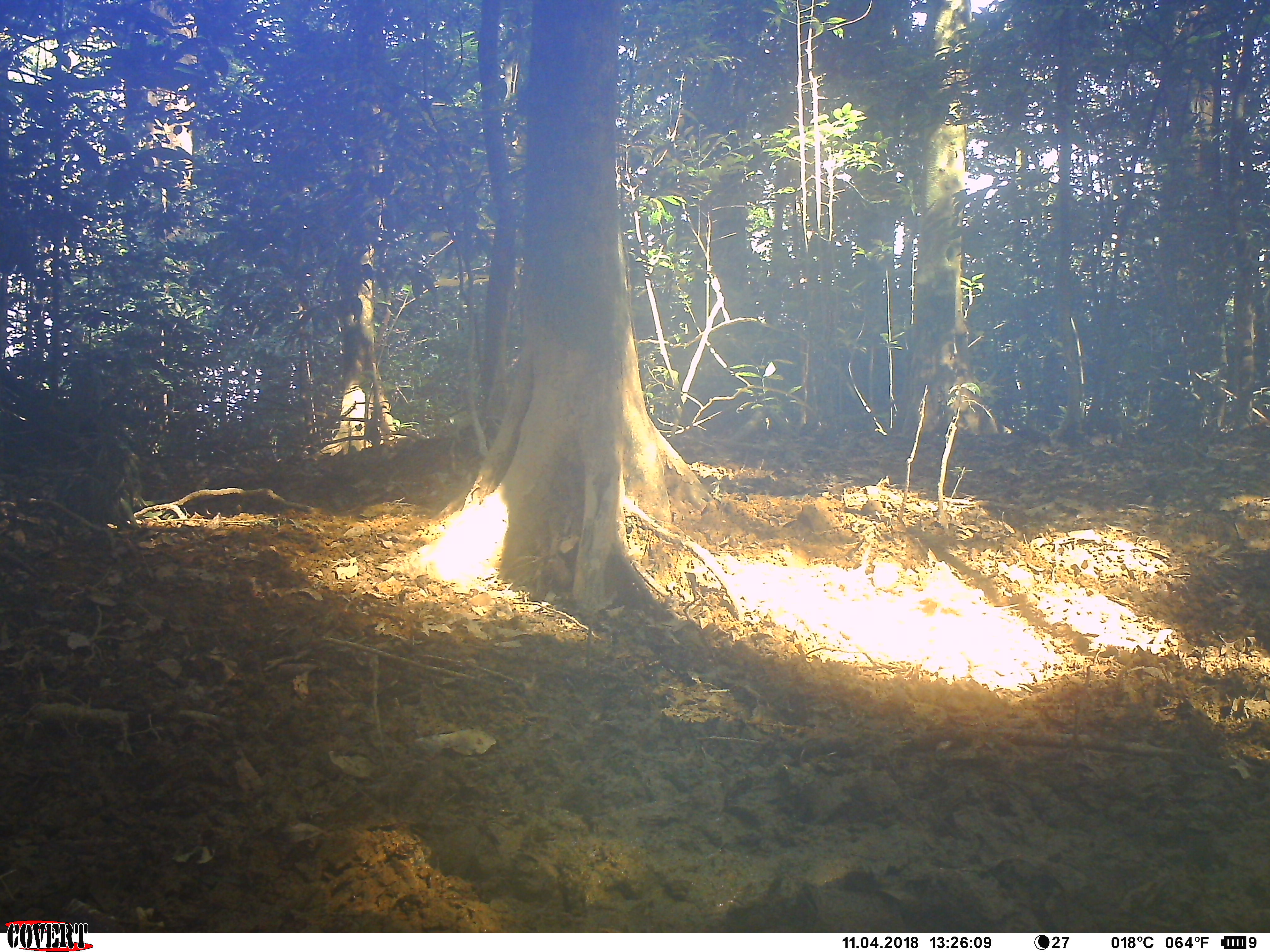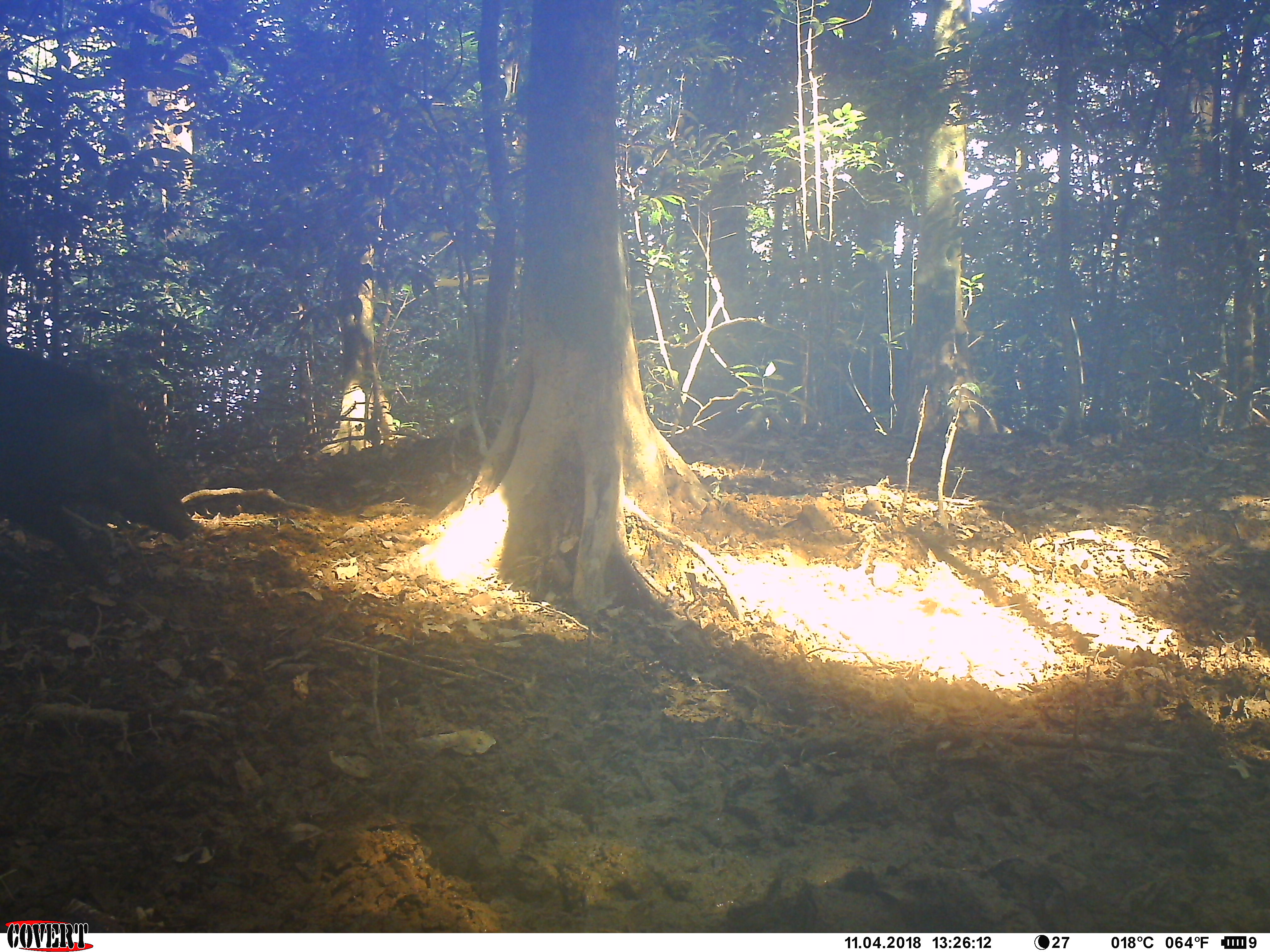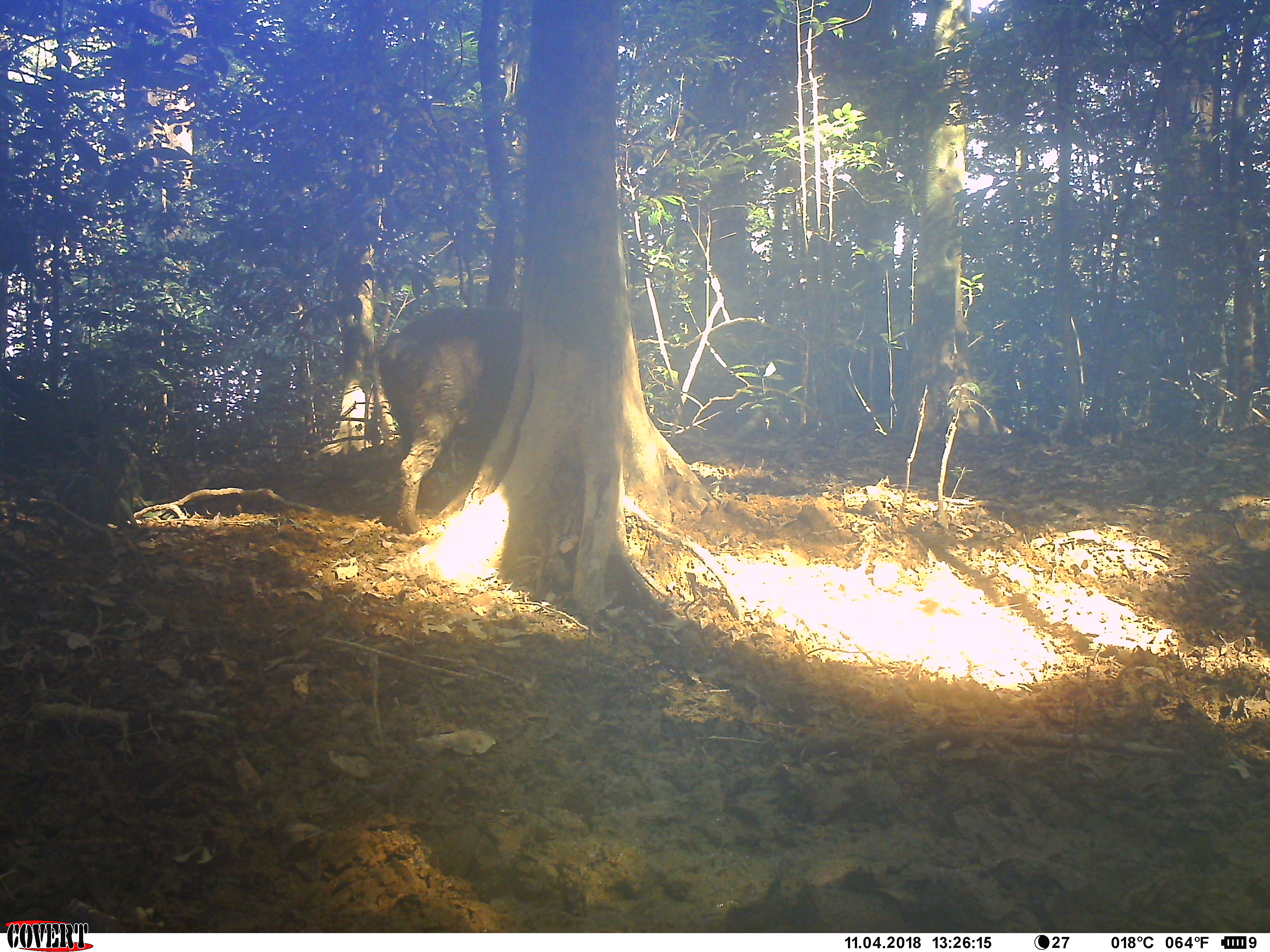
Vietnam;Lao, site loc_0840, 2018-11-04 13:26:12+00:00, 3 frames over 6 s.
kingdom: Animalia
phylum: Chordata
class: Mammalia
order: Artiodactyla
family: Suidae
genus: Sus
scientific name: Sus scrofa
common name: eurasian wild pig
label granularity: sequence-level